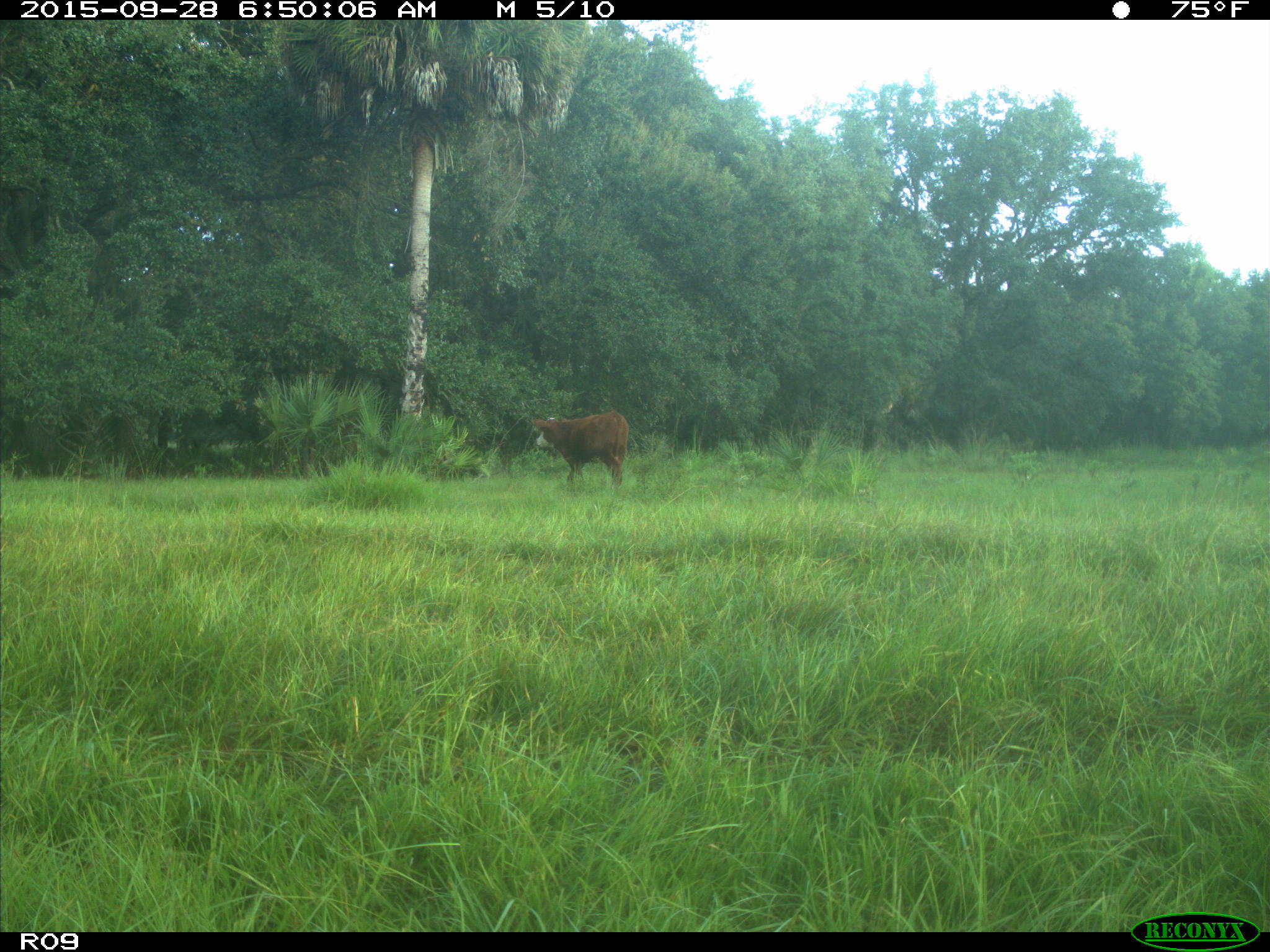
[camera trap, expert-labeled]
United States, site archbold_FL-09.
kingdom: Animalia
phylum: Chordata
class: Mammalia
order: Artiodactyla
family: Bovidae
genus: Bos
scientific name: Bos taurus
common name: domestic cow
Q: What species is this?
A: Bos taurus (domestic cow).